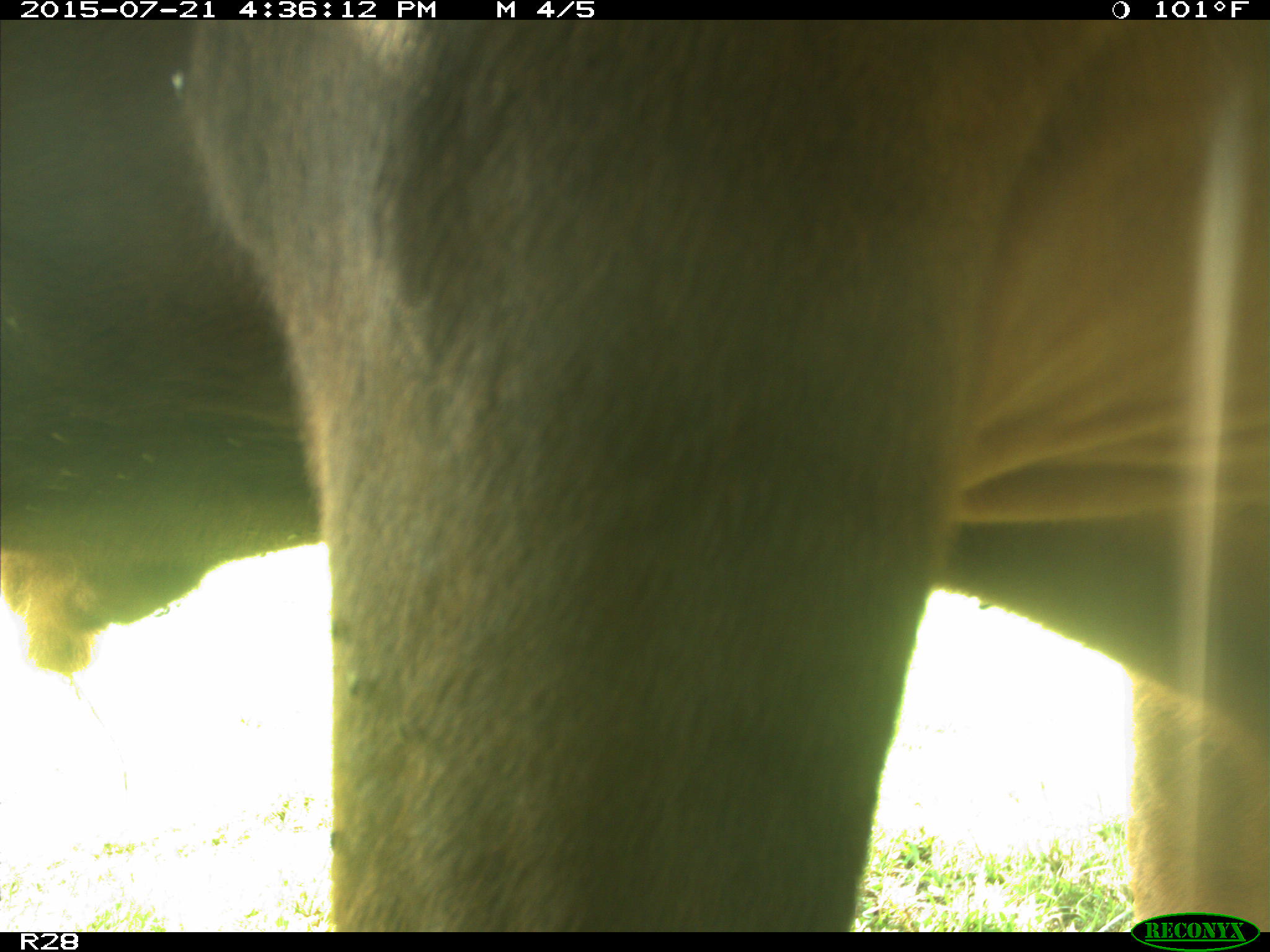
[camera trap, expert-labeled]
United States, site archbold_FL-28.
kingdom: Animalia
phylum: Chordata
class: Mammalia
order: Artiodactyla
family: Bovidae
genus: Bos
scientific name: Bos taurus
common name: domestic cow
Bos taurus (domestic cow).